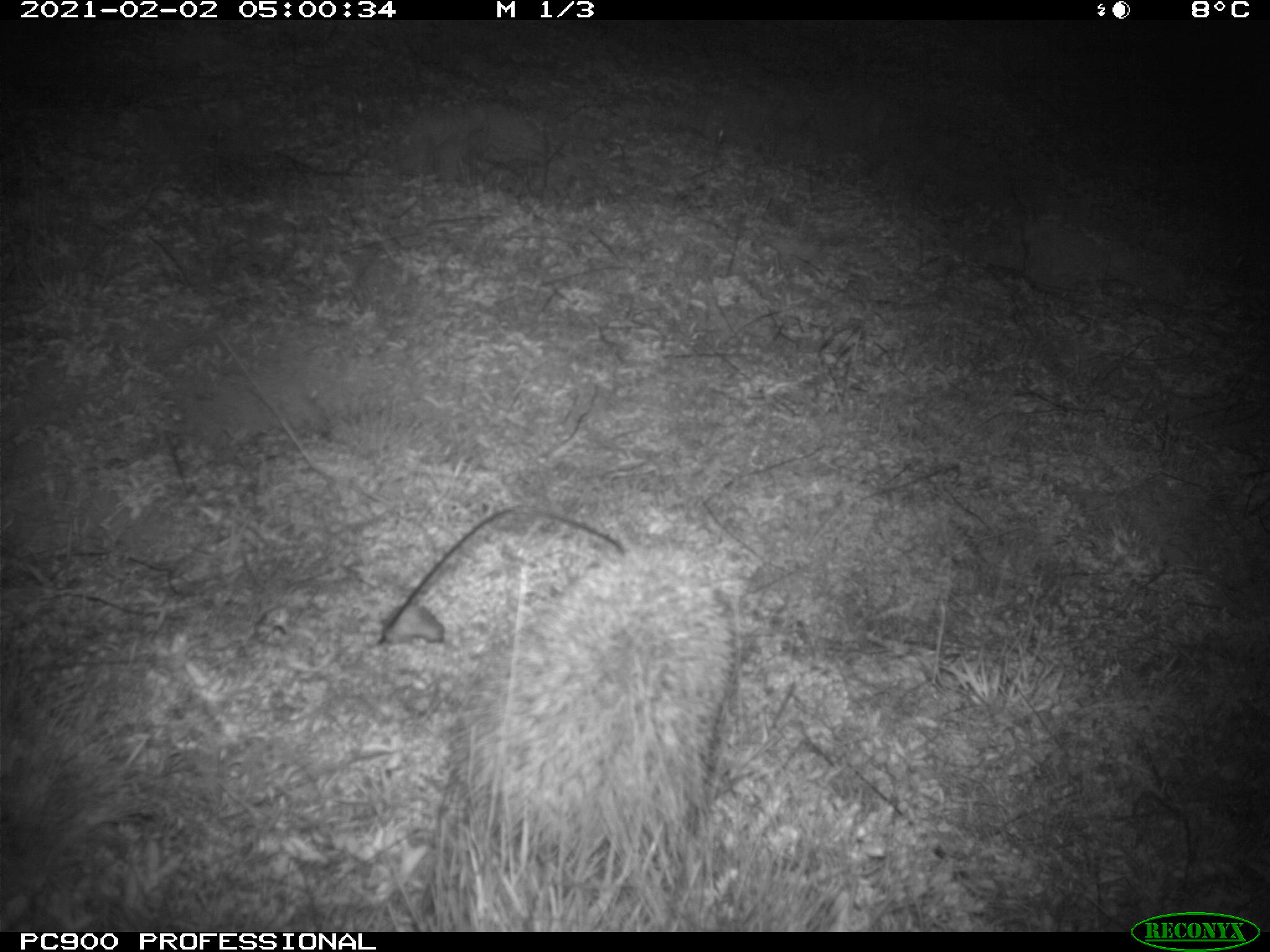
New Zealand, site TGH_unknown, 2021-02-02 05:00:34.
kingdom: Animalia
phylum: Chordata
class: Mammalia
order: Eulipotyphla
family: Erinaceidae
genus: Erinaceus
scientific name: Erinaceus europaeus europaeus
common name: european hedgehog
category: hedgehog